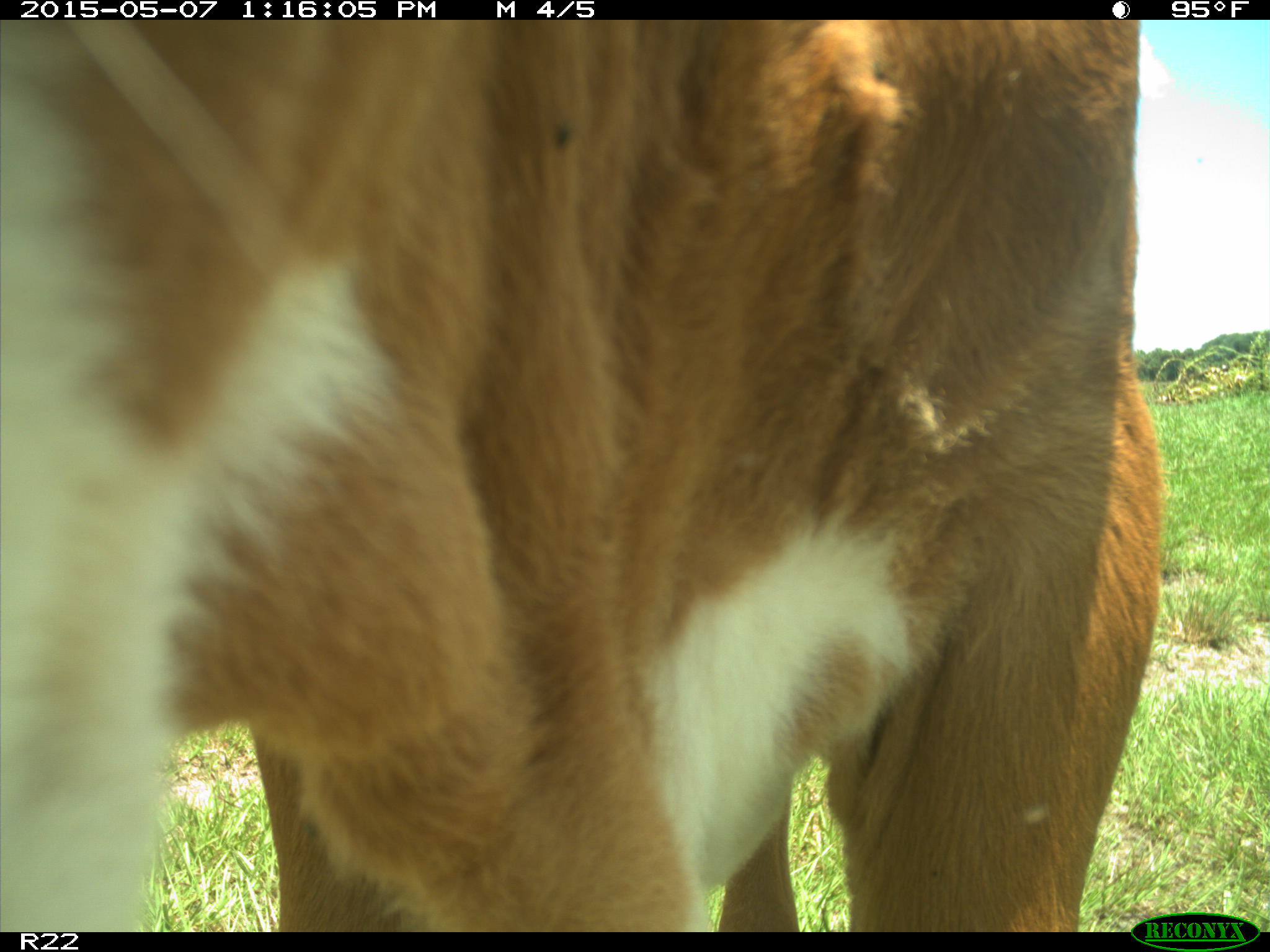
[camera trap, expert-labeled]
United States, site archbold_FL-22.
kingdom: Animalia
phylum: Chordata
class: Mammalia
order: Artiodactyla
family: Bovidae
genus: Bos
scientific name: Bos taurus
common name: domestic cow